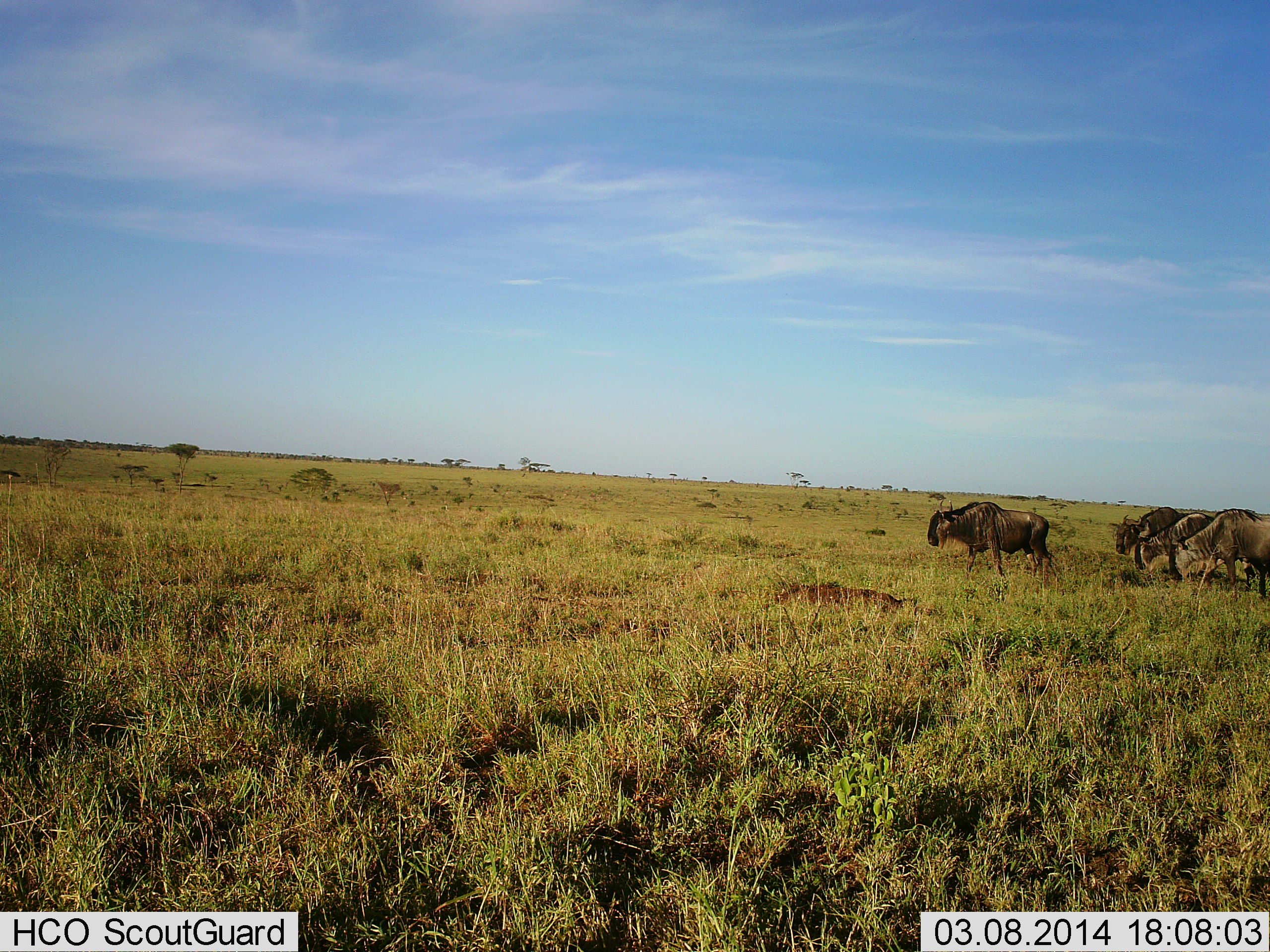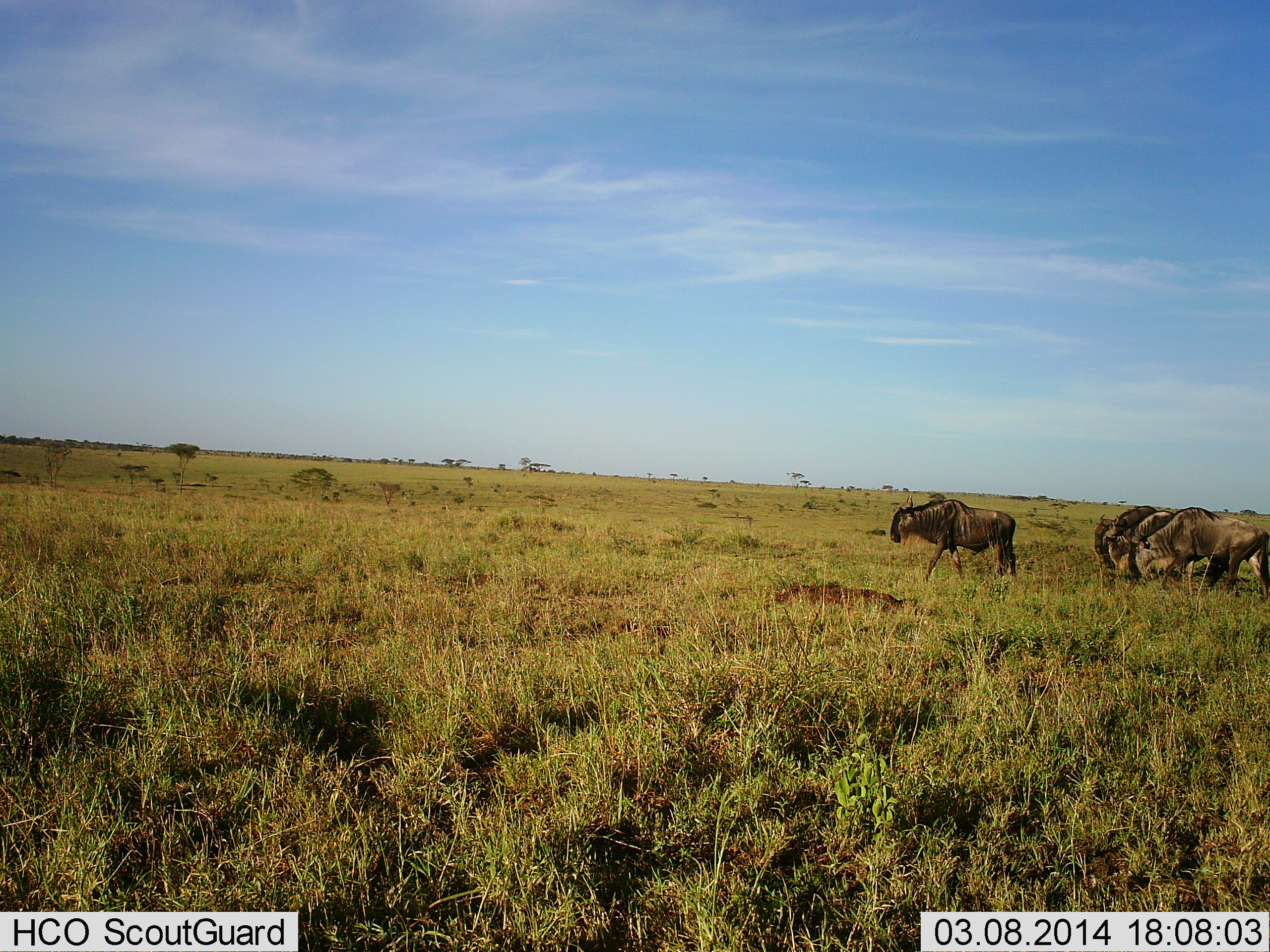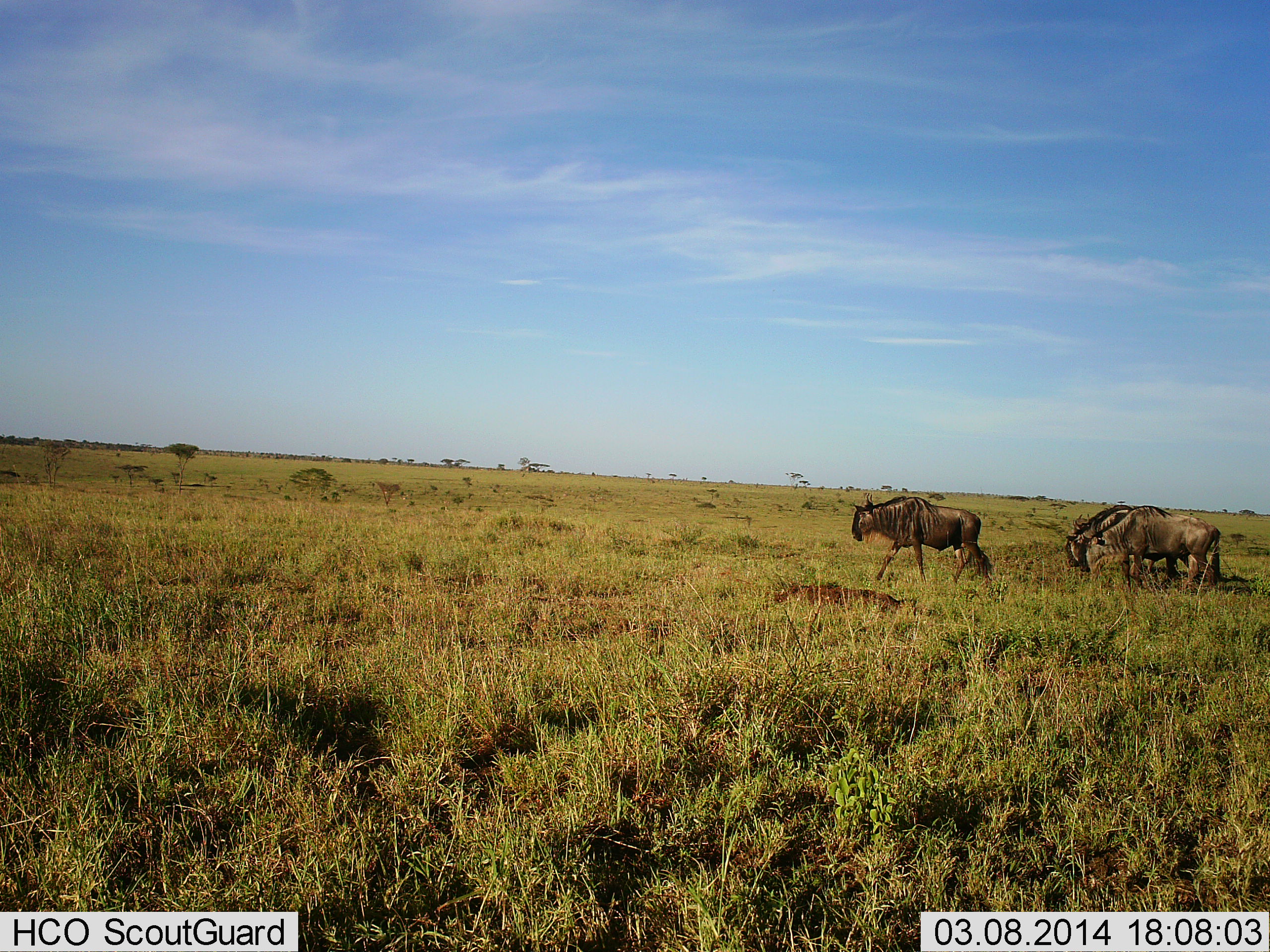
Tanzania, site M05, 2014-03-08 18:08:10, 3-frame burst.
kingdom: Animalia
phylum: Chordata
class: Mammalia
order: Artiodactyla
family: Bovidae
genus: Connochaetes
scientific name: Connochaetes taurinus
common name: blue wildebeest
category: wildebeest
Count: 4.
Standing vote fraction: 0%.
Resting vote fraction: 0%.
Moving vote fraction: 100%.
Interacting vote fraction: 0%.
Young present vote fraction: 0%.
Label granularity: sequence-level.